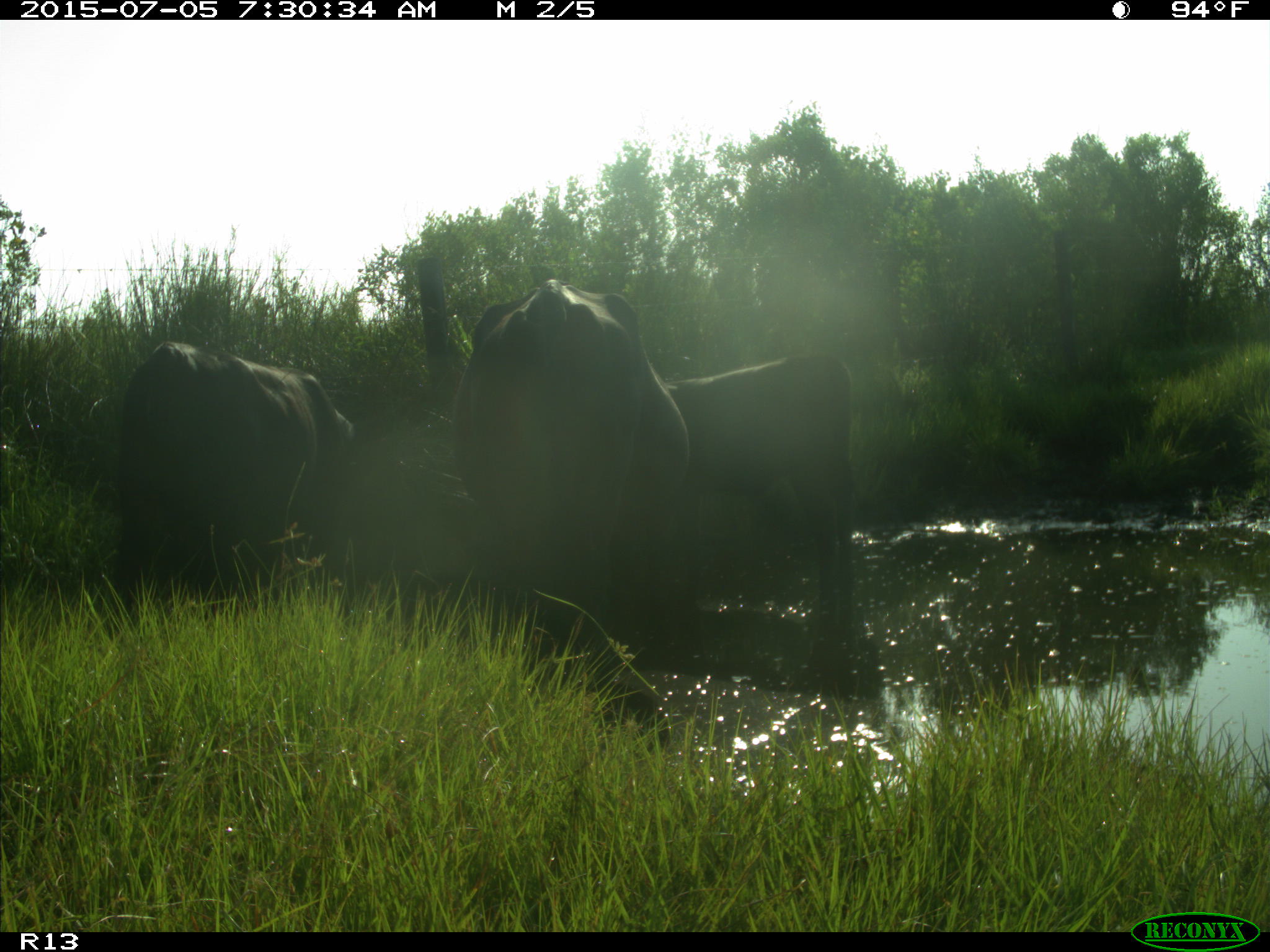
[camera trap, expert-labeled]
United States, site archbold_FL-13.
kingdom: Animalia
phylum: Chordata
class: Mammalia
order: Artiodactyla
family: Bovidae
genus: Bos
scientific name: Bos taurus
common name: domestic cow